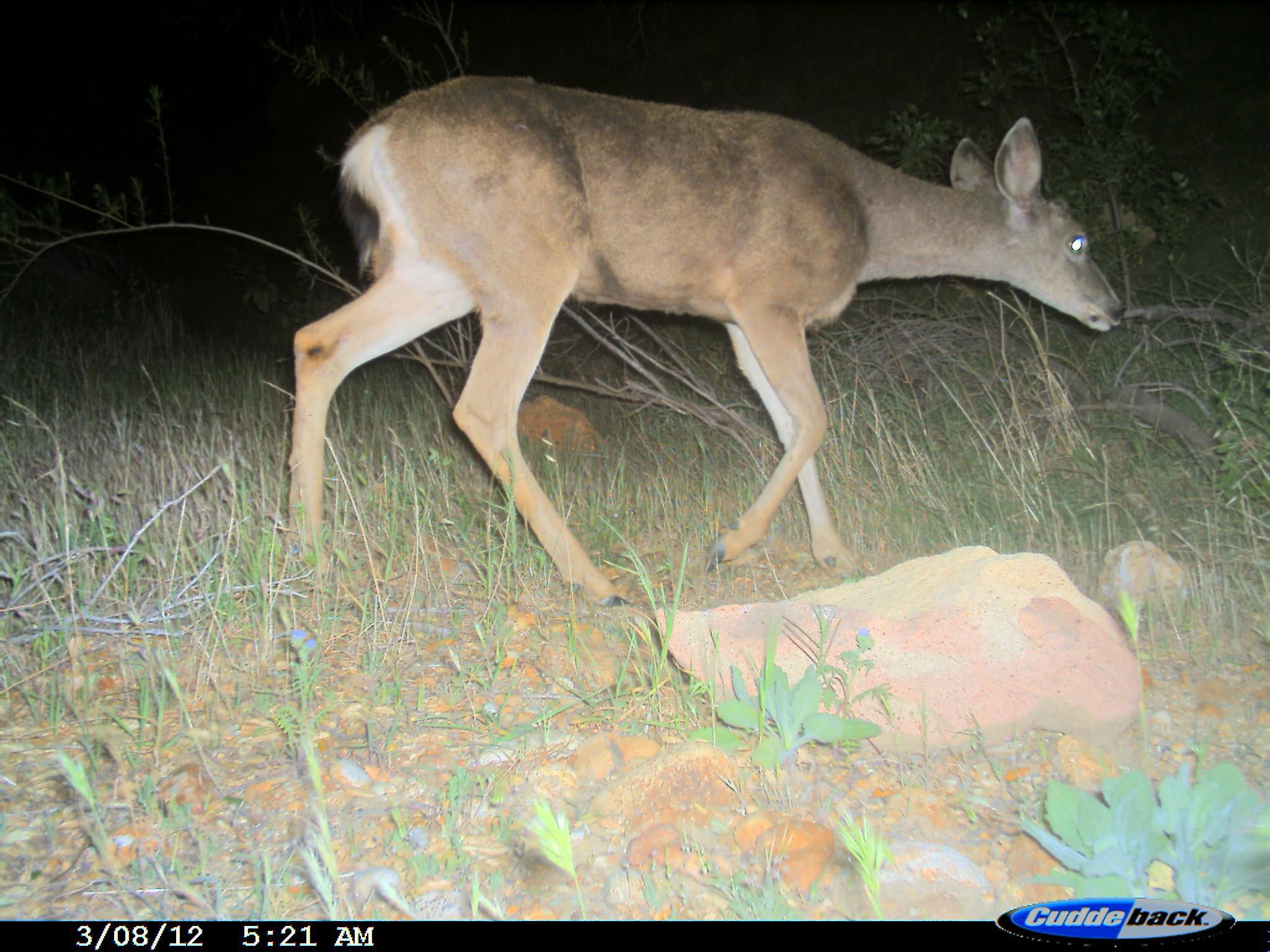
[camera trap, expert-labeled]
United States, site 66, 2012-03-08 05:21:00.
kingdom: Animalia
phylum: Chordata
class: Mammalia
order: Artiodactyla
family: Cervidae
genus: Odocoileus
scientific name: Odocoileus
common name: deer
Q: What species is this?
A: Deer (Odocoileus).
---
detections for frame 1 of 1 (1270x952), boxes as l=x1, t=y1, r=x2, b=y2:
deer: l=286, t=72, r=1129, b=609